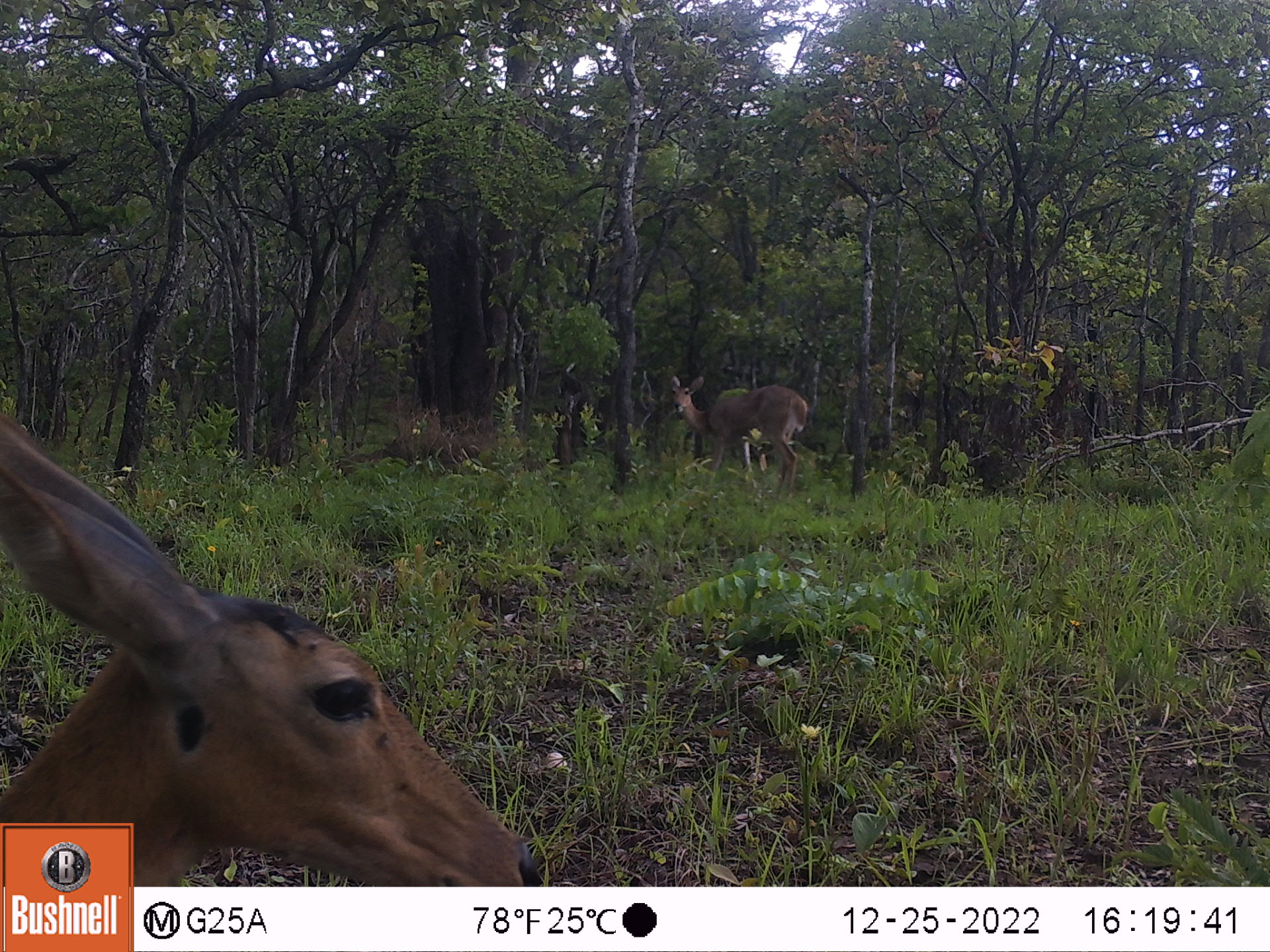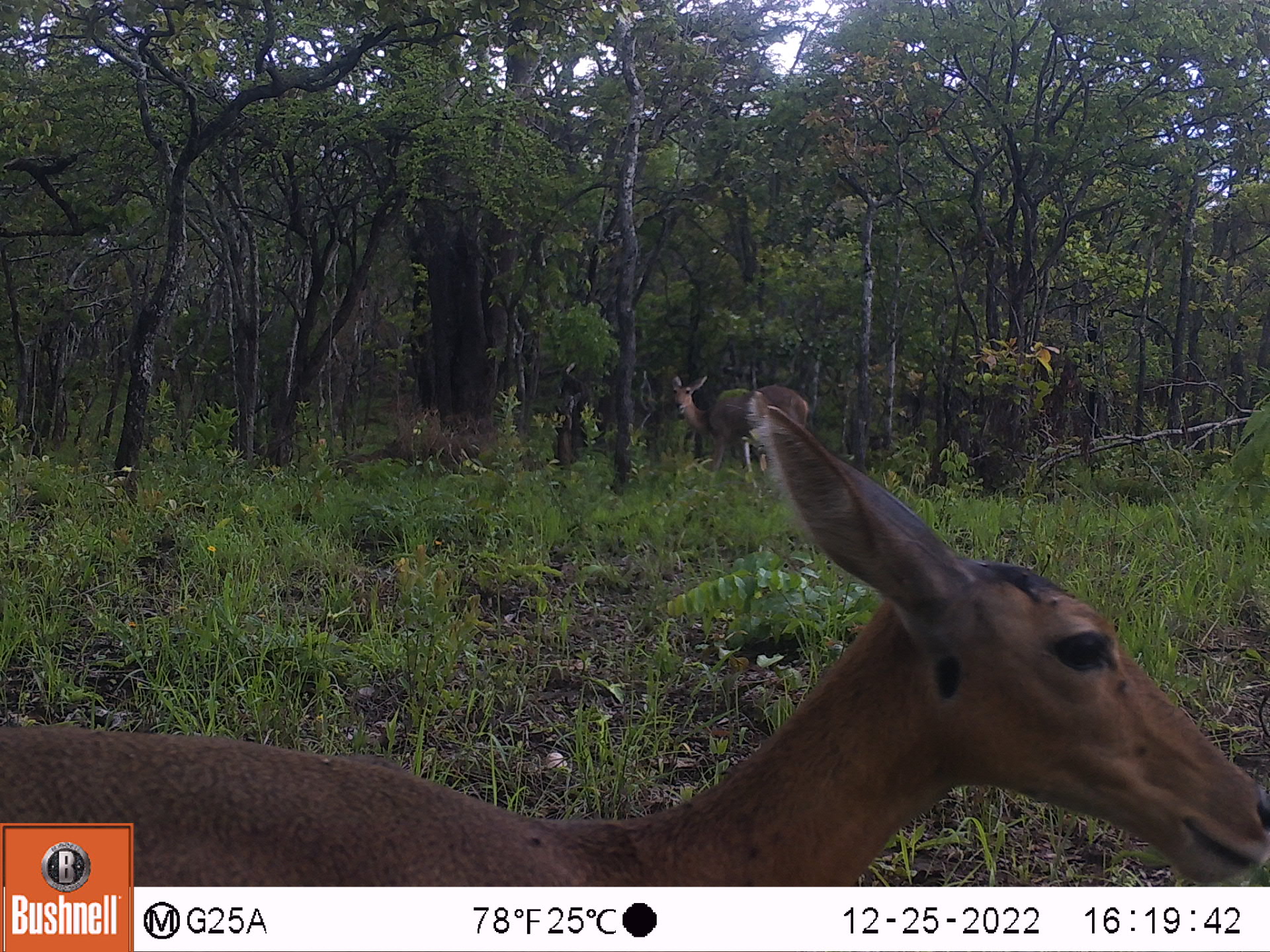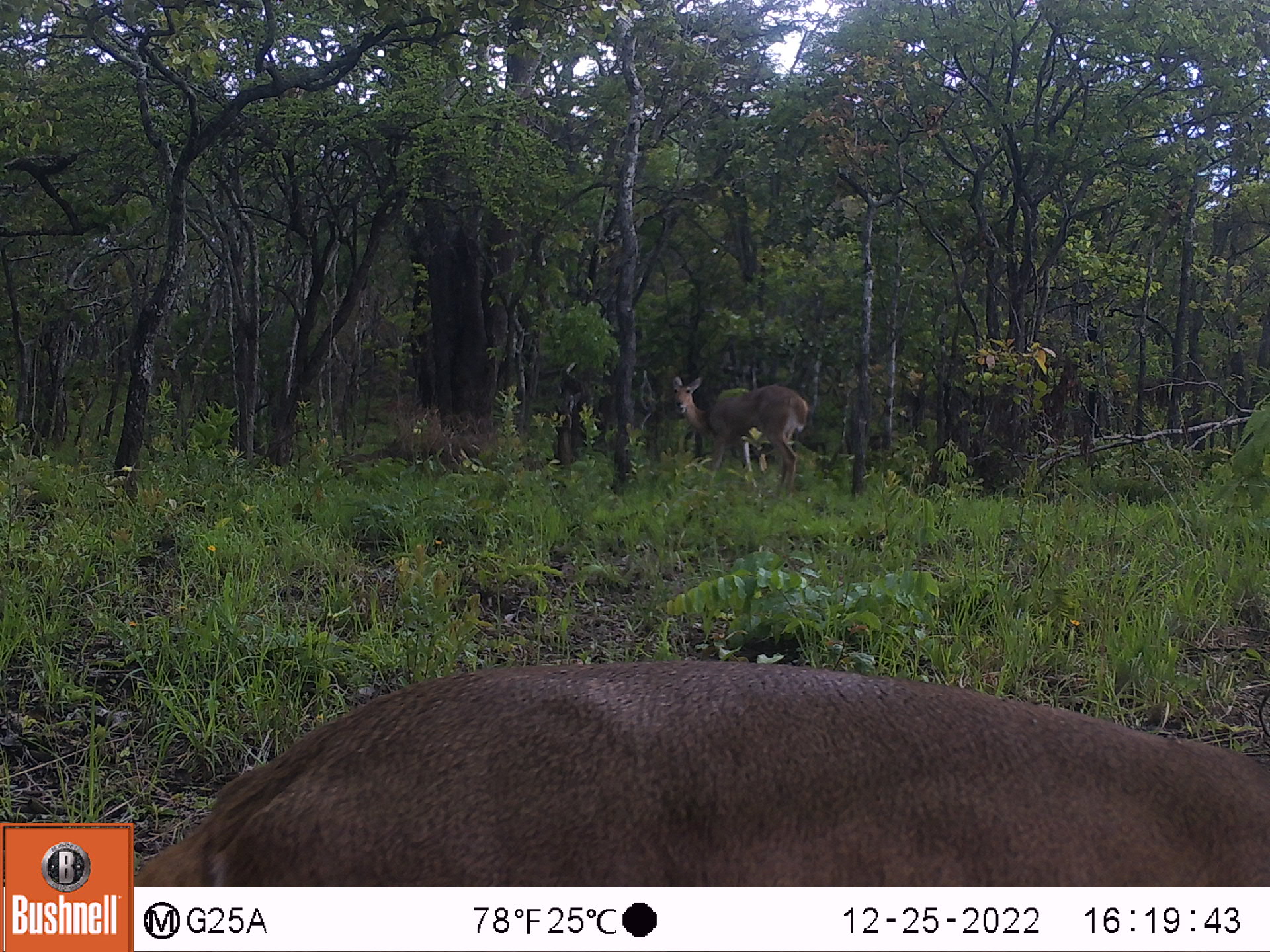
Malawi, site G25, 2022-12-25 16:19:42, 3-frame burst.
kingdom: Animalia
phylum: Chordata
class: Mammalia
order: Artiodactyla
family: Bovidae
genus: Redunca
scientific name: Redunca arundinum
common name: southern reedbuck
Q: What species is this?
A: Southern reedbuck (Redunca arundinum).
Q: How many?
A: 2.